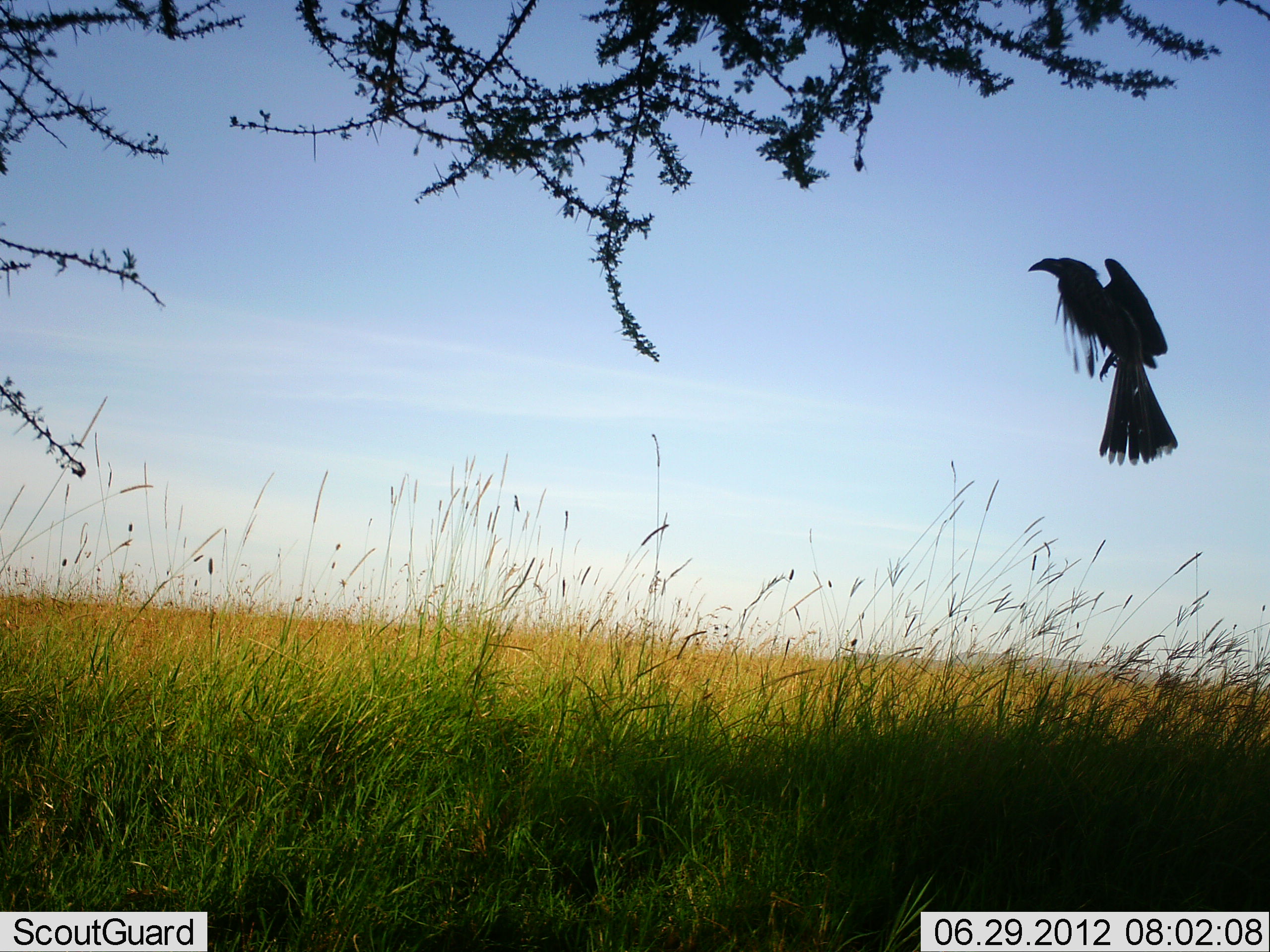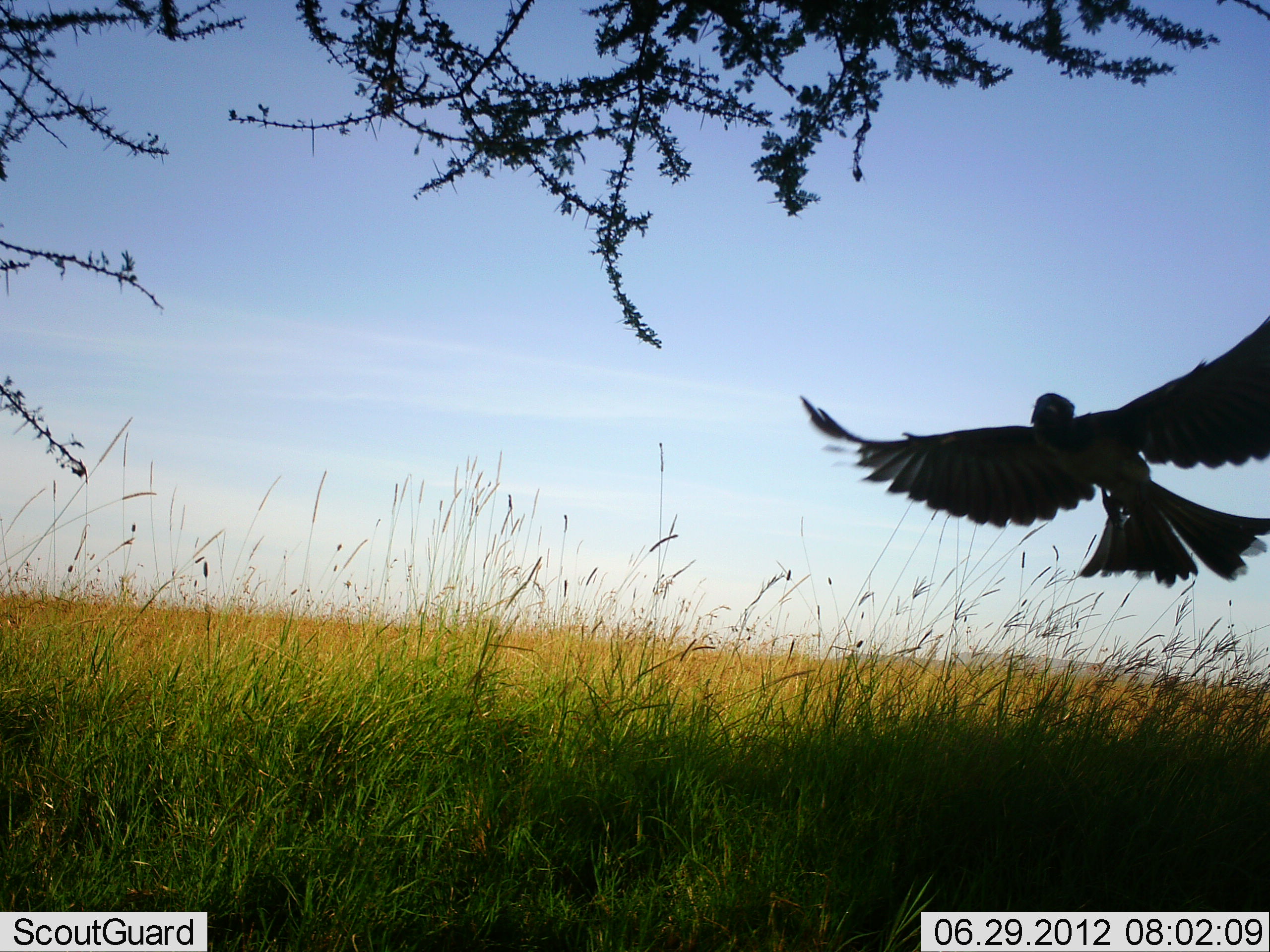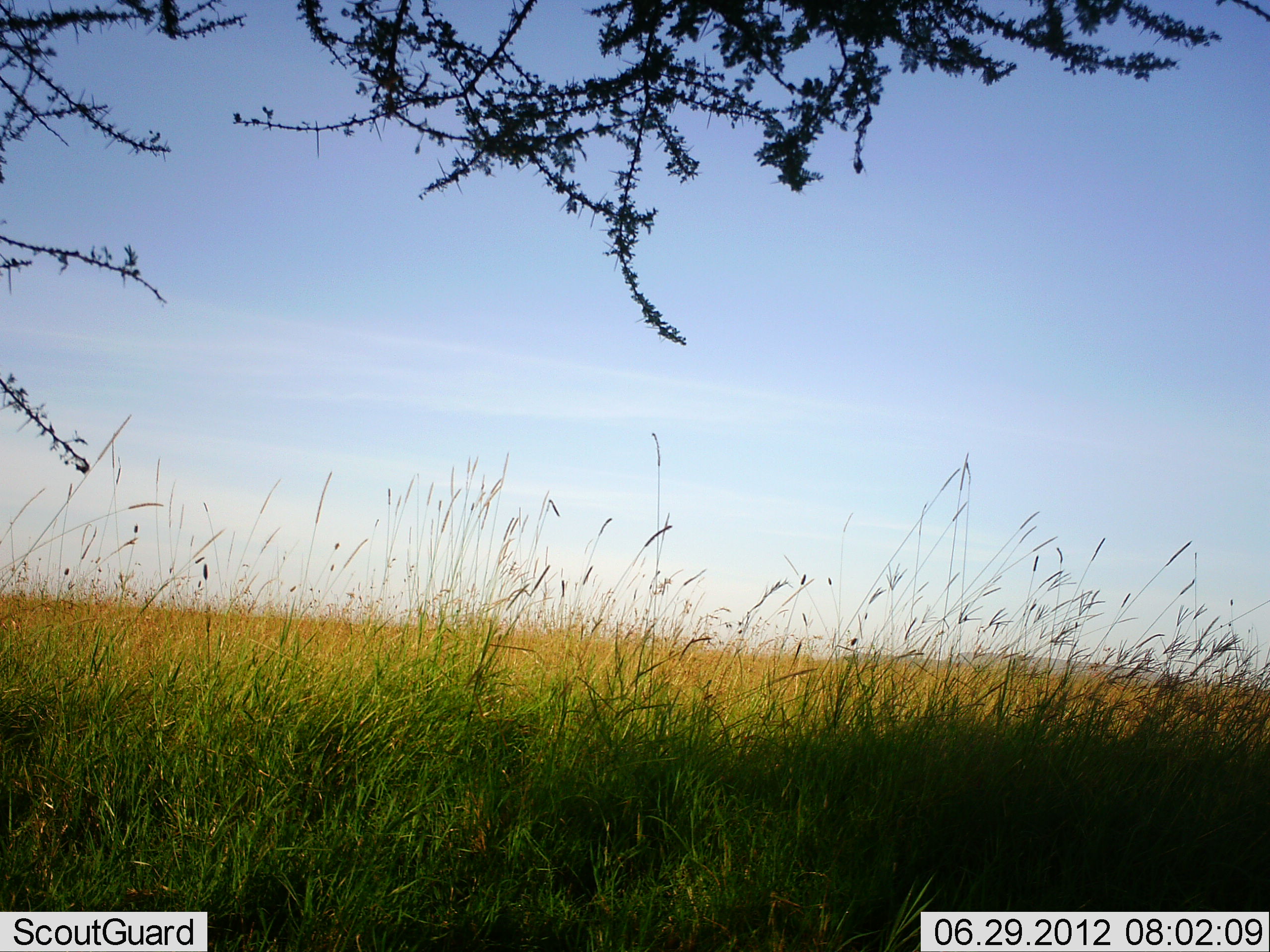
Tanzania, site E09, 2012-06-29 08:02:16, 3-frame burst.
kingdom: Animalia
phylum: Chordata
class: Aves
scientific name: Aves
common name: bird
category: otherbird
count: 1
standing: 0%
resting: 0%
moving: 100%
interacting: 0%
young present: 0%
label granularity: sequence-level